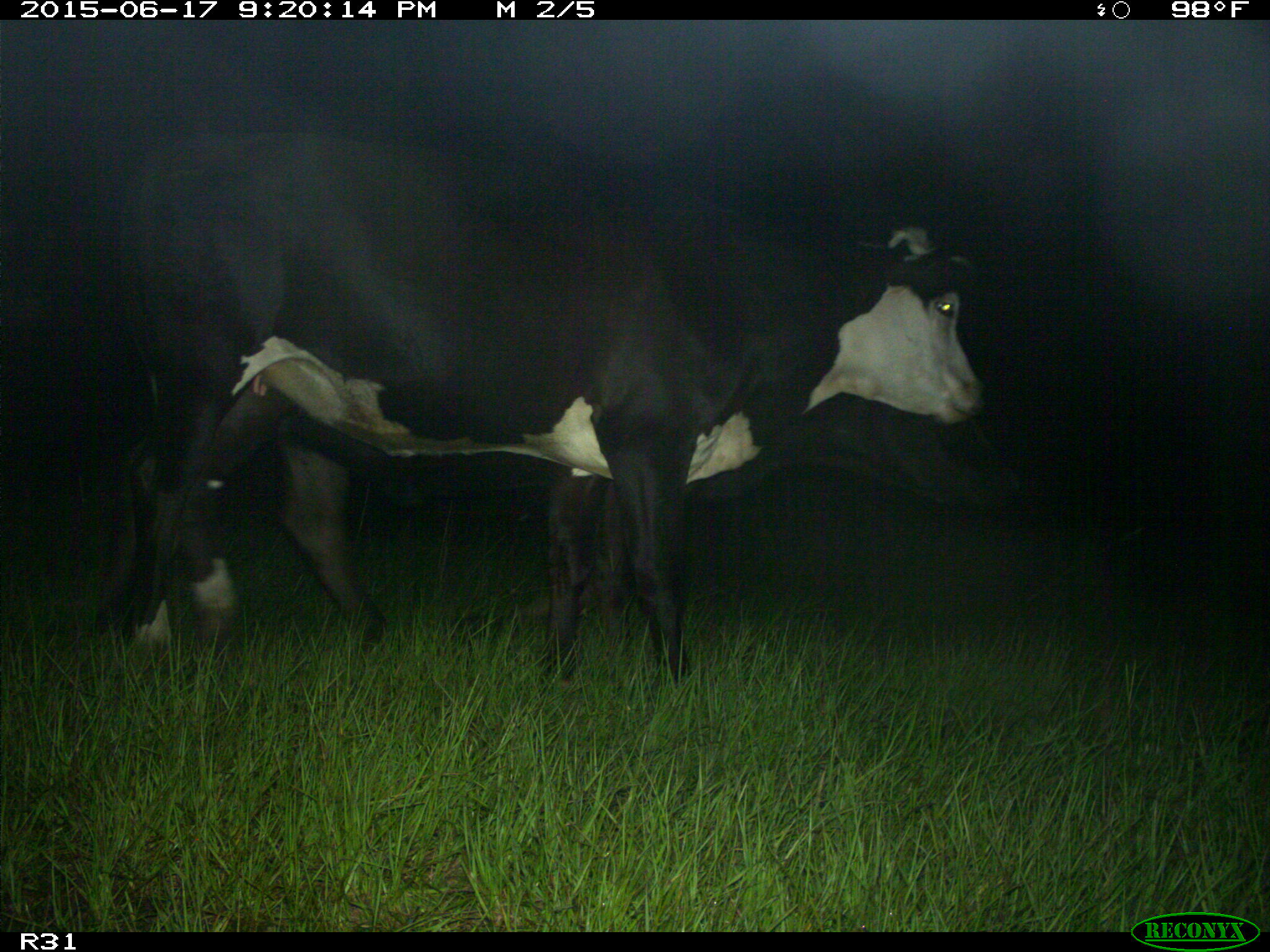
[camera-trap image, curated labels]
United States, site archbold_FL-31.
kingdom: Animalia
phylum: Chordata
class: Mammalia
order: Artiodactyla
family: Bovidae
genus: Bos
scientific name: Bos taurus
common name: domestic cow